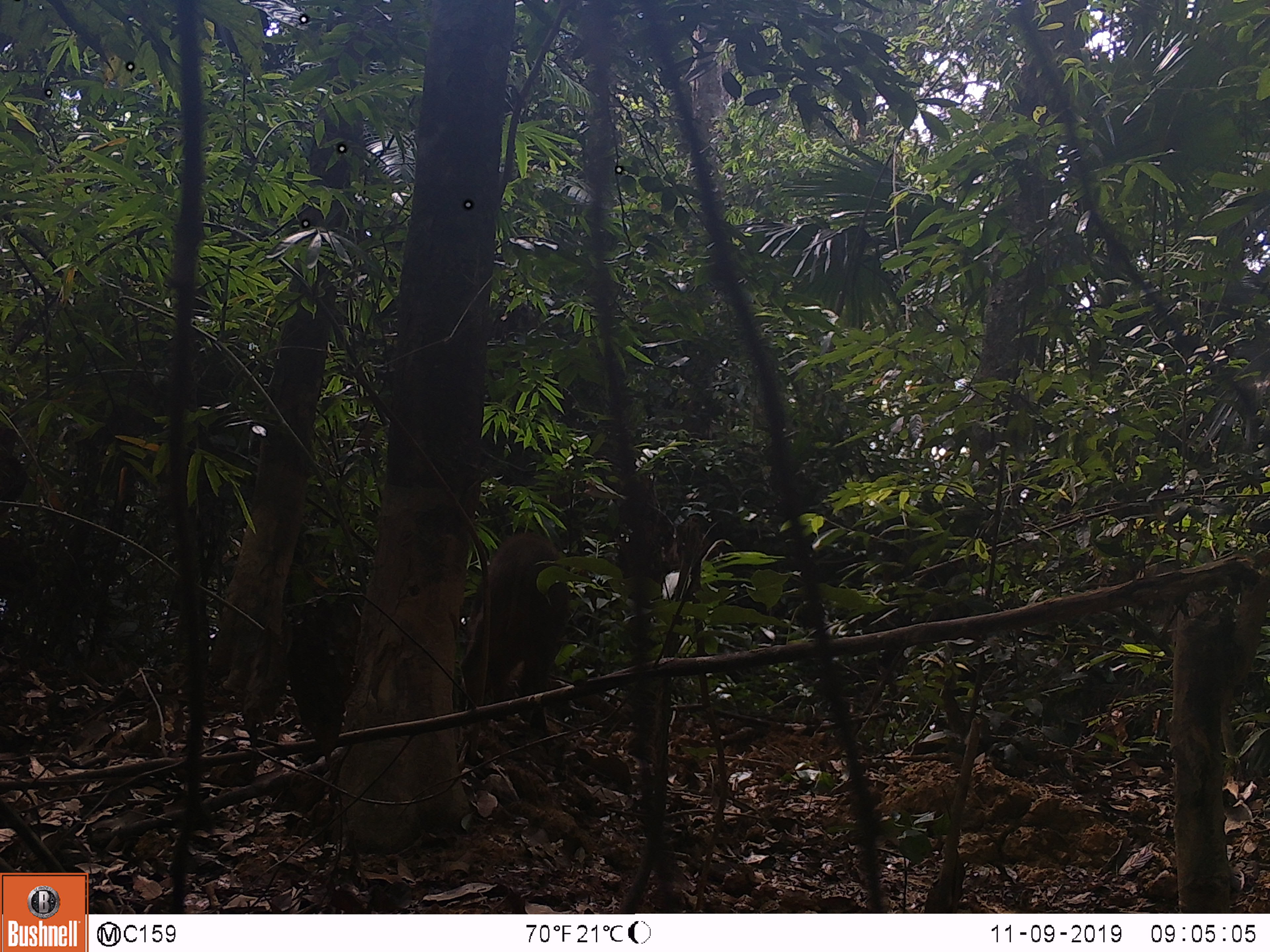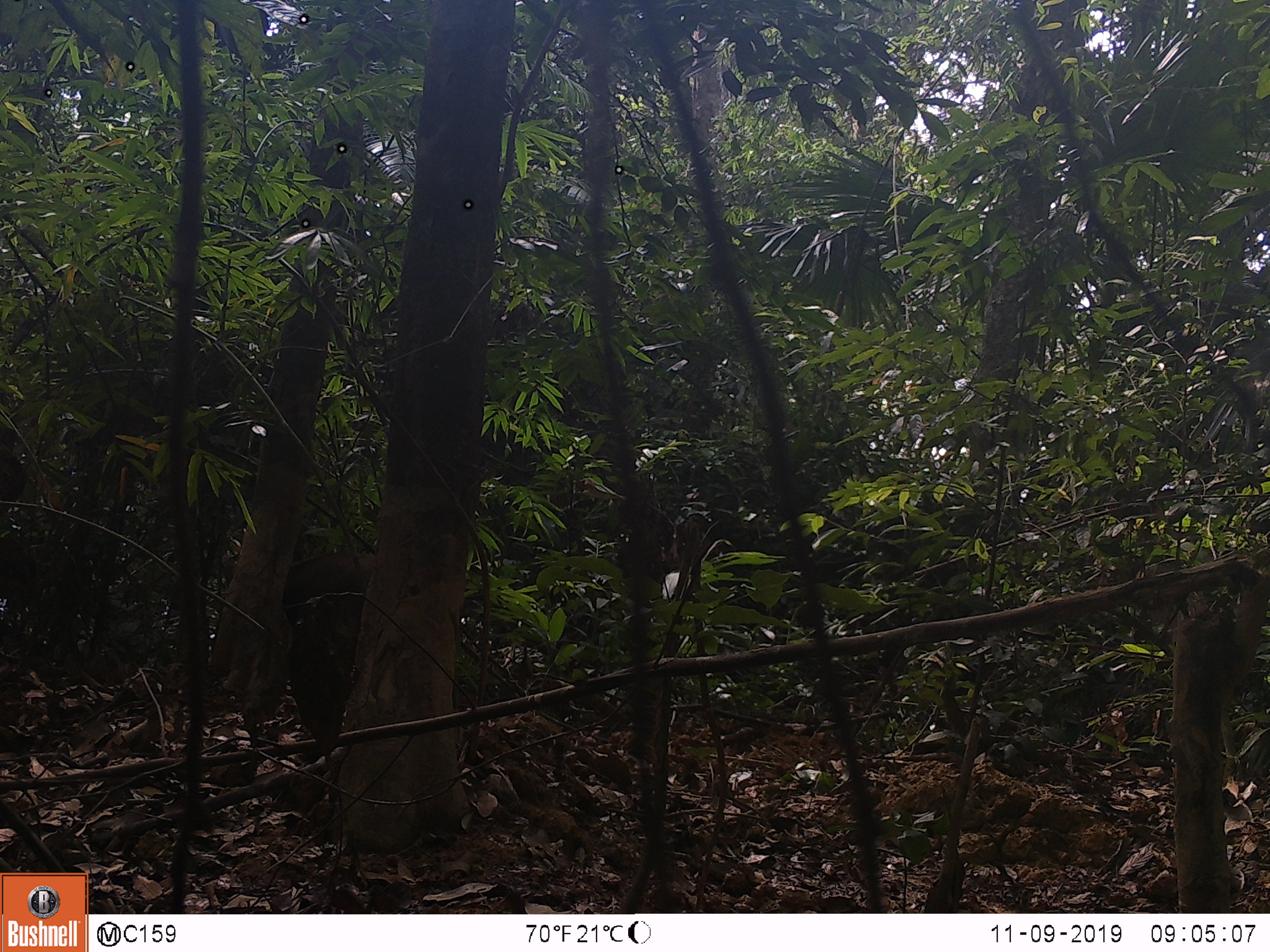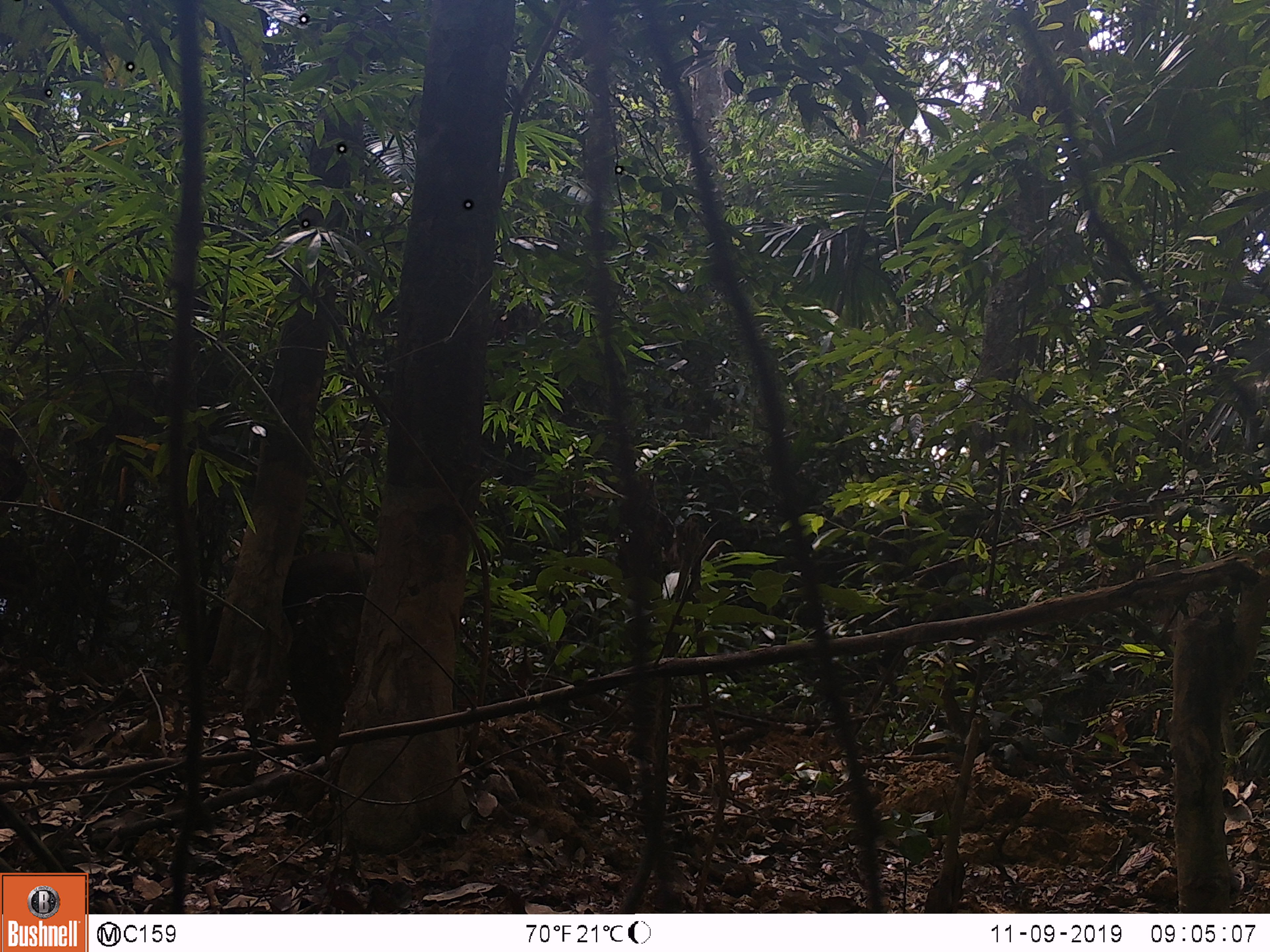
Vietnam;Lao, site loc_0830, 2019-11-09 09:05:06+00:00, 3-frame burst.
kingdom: Animalia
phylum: Chordata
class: Mammalia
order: Artiodactyla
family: Suidae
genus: Sus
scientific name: Sus scrofa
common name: eurasian wild pig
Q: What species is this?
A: Eurasian wild pig (Sus scrofa).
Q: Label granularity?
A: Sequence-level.